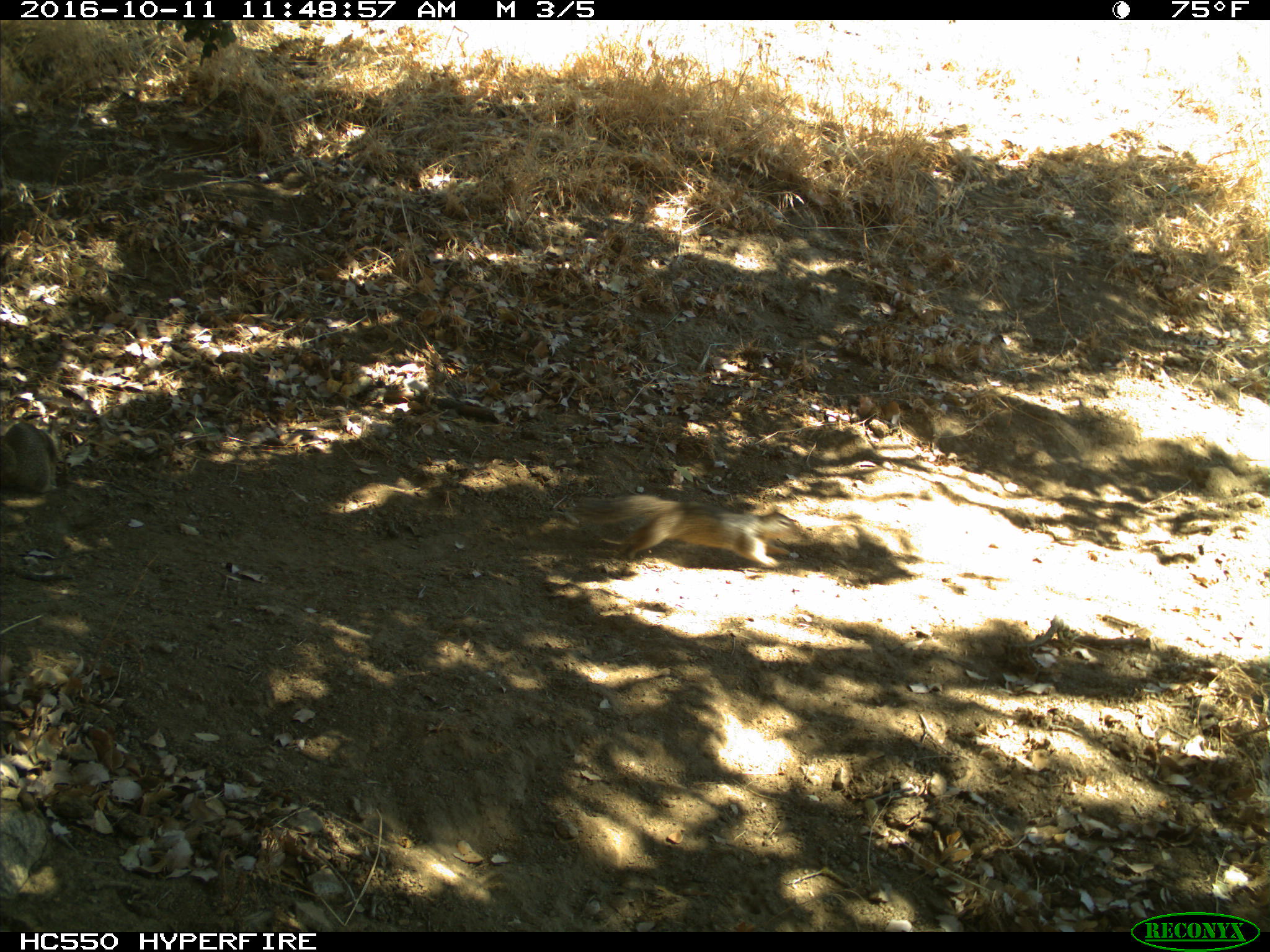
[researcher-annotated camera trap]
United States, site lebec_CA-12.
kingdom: Animalia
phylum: Chordata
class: Mammalia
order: Rodentia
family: Sciuridae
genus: Otospermophilus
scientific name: Otospermophilus beecheyi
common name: california ground squirrel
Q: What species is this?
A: Otospermophilus beecheyi (california ground squirrel).